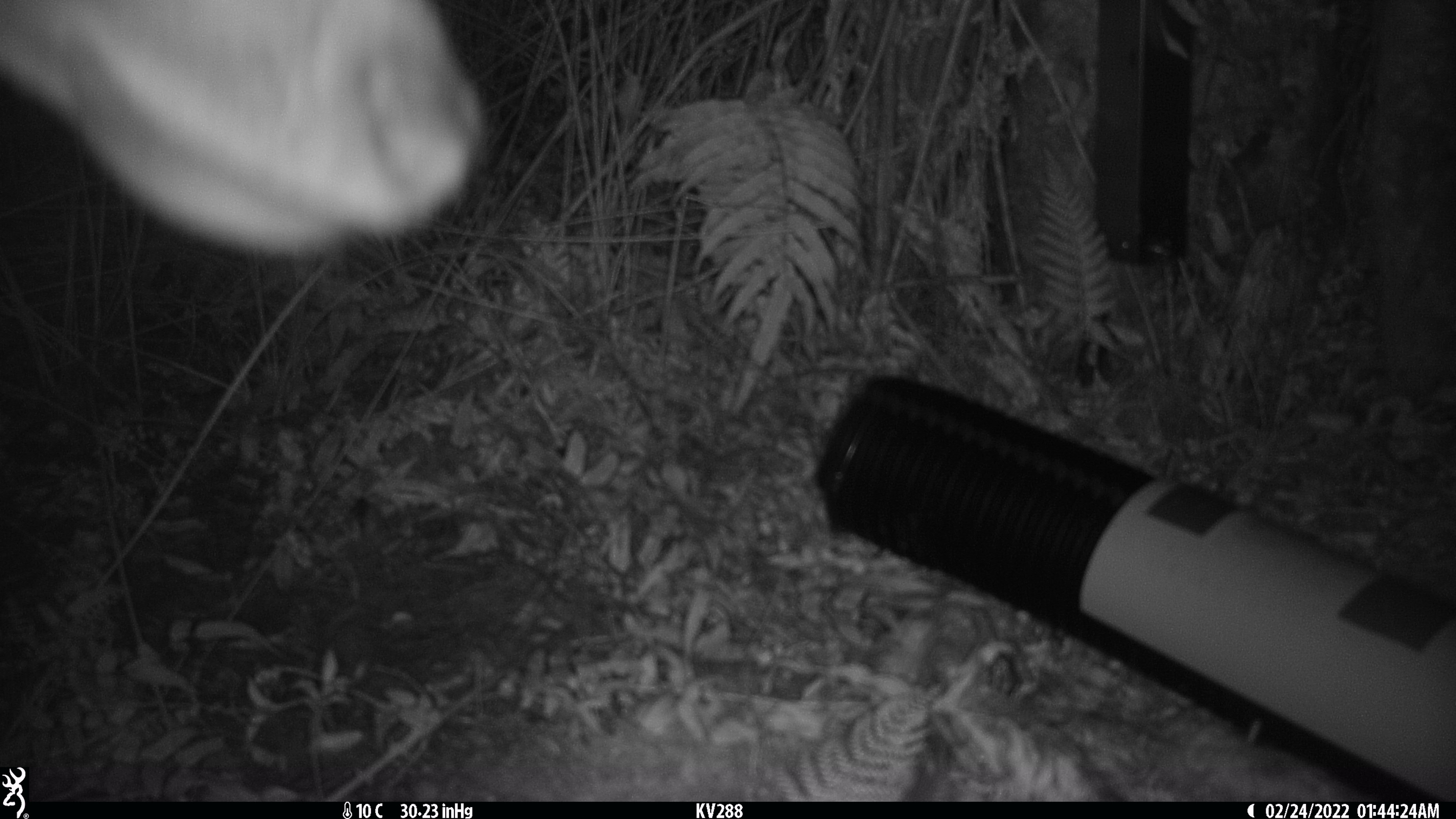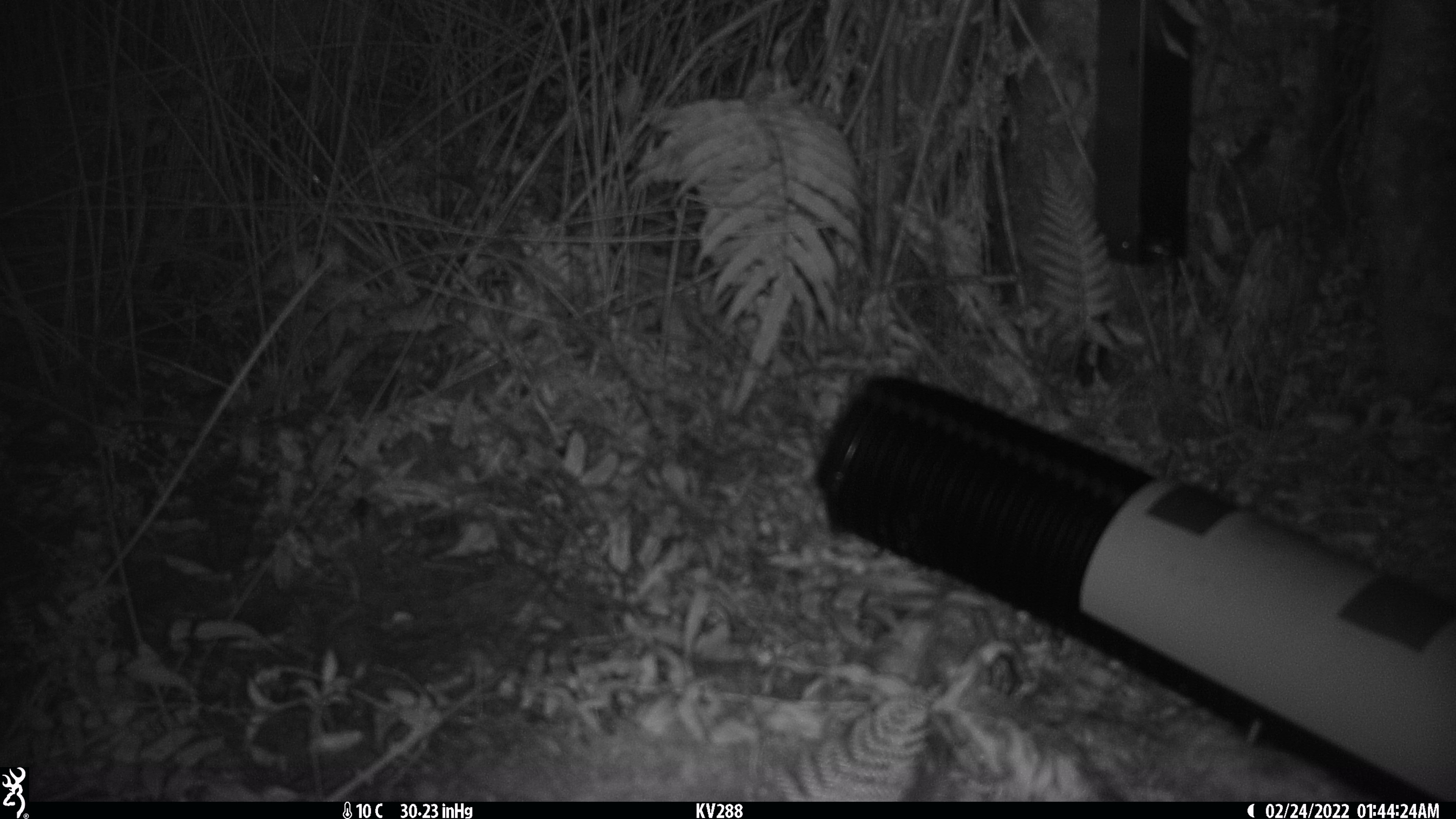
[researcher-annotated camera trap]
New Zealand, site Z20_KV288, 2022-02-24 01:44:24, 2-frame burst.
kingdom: Animalia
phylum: Chordata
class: Mammalia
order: Artiodactyla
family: Cervidae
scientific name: Cervidae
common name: deer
Deer (Cervidae).